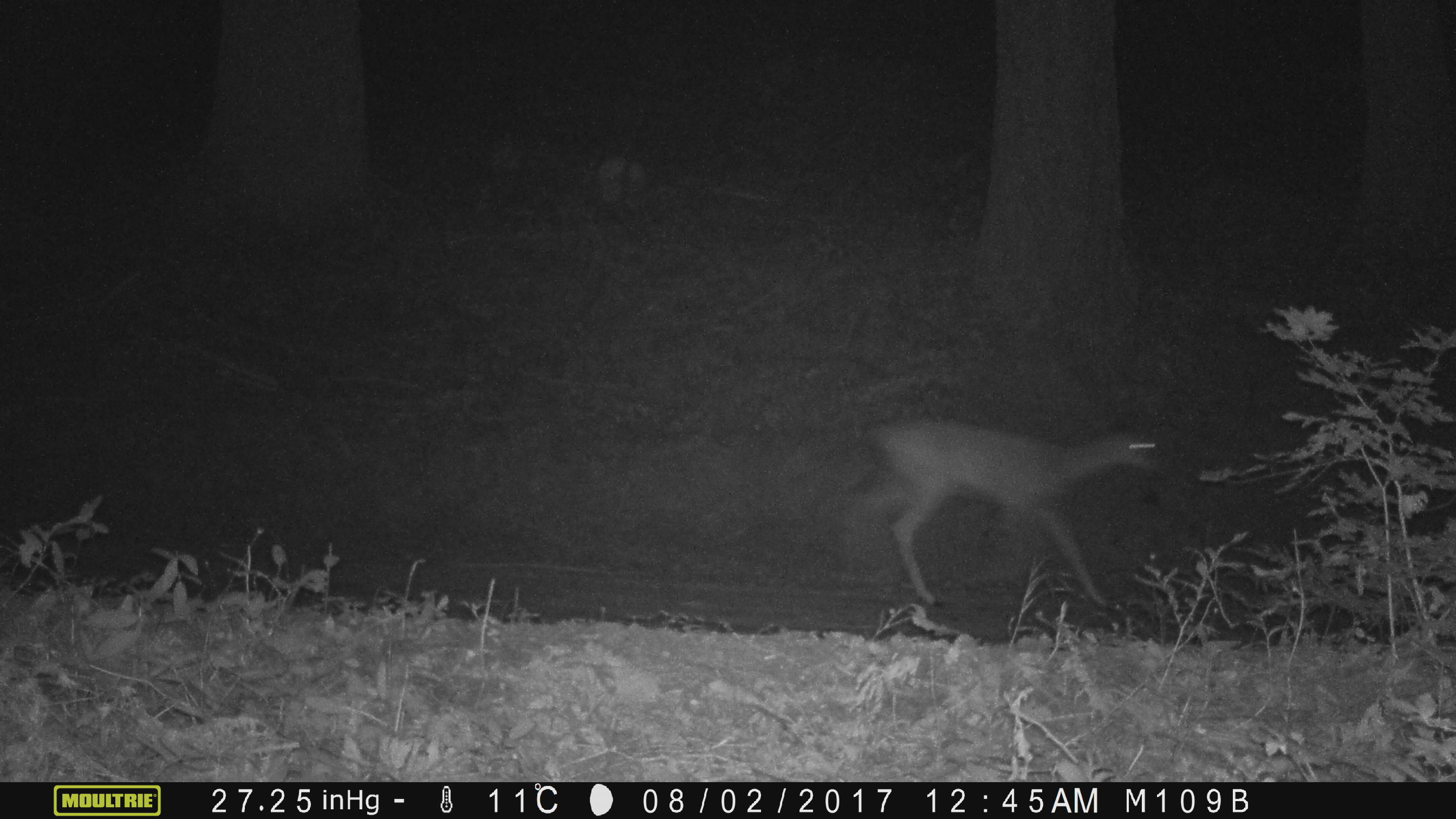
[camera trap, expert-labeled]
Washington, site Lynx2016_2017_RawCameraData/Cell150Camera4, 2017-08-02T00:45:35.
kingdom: Animalia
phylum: Chordata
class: Mammalia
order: Artiodactyla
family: Cervidae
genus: Odocoileus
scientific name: Odocoileus hemionus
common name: mule deer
Odocoileus hemionus (mule deer). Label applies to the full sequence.